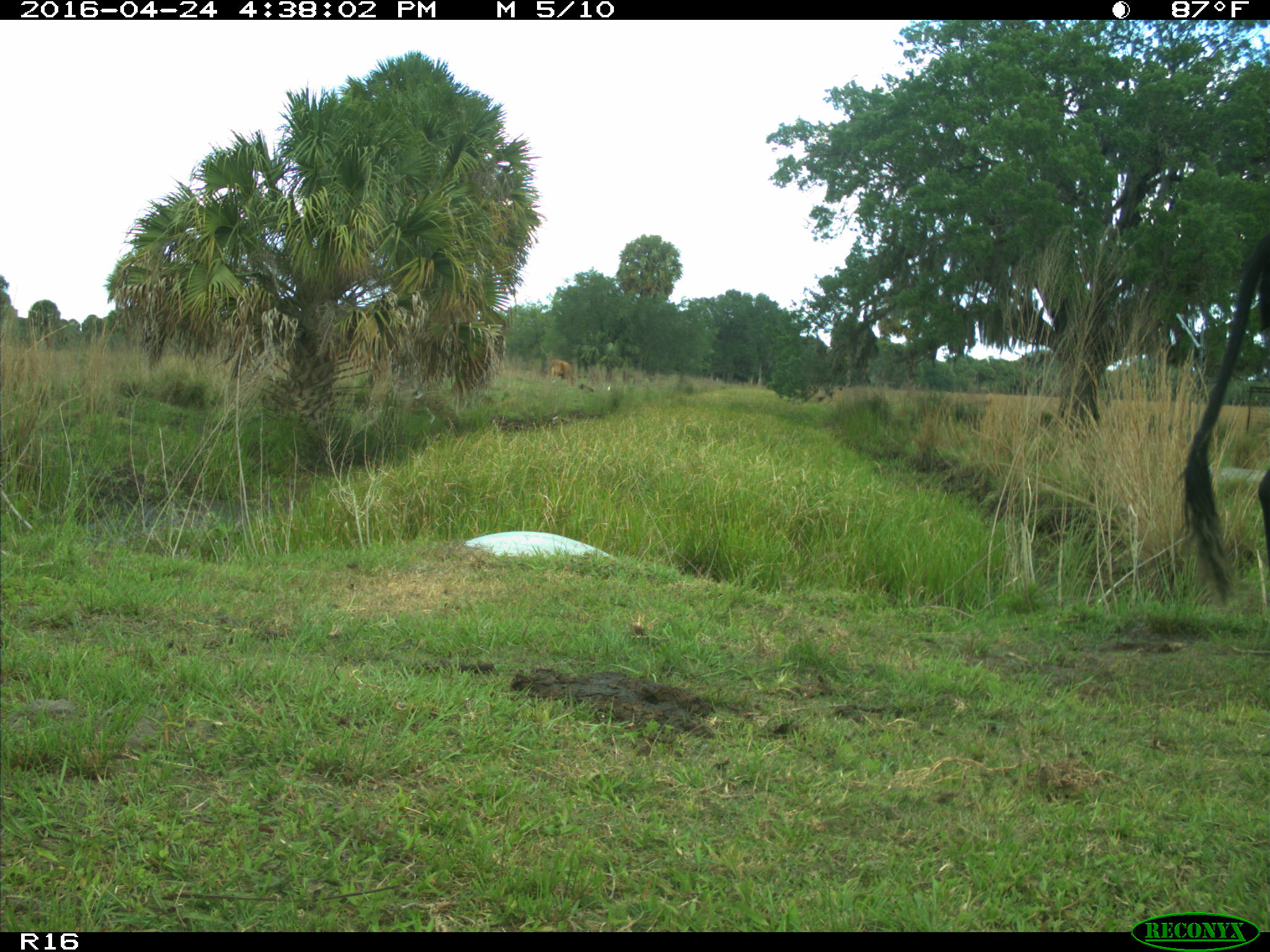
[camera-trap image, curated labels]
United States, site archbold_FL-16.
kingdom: Animalia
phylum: Chordata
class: Mammalia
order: Artiodactyla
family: Bovidae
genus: Bos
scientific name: Bos taurus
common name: domestic cow